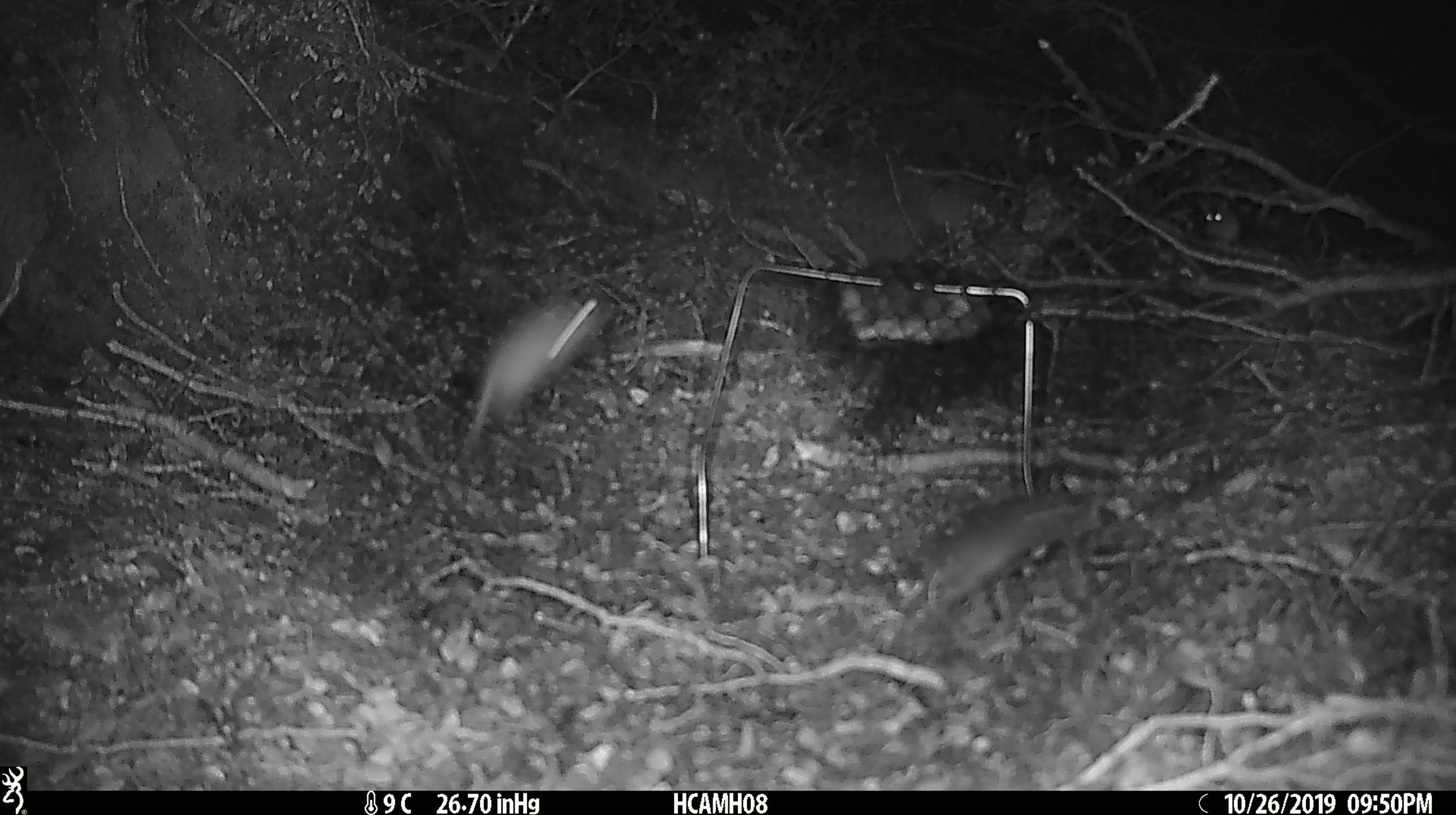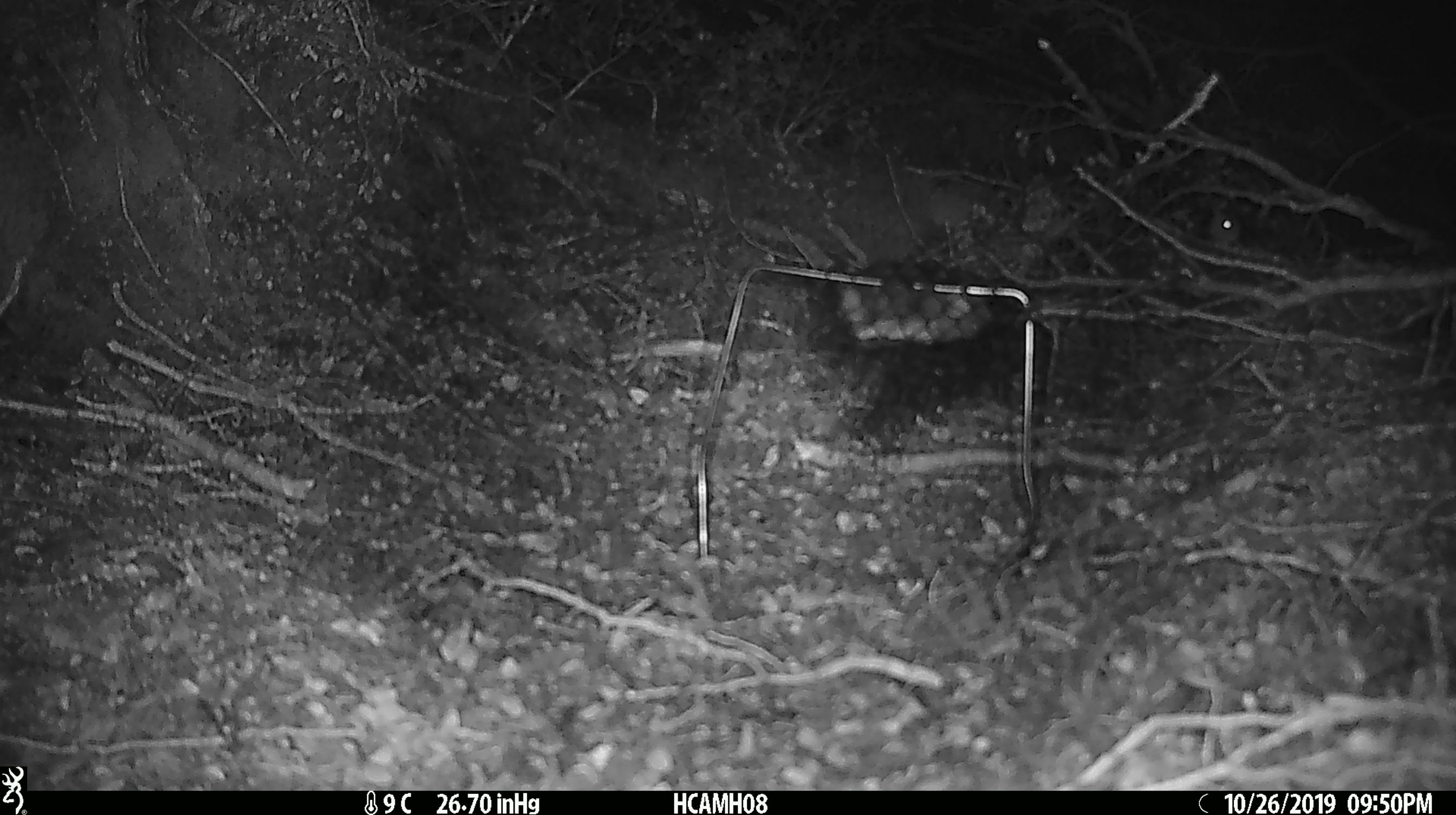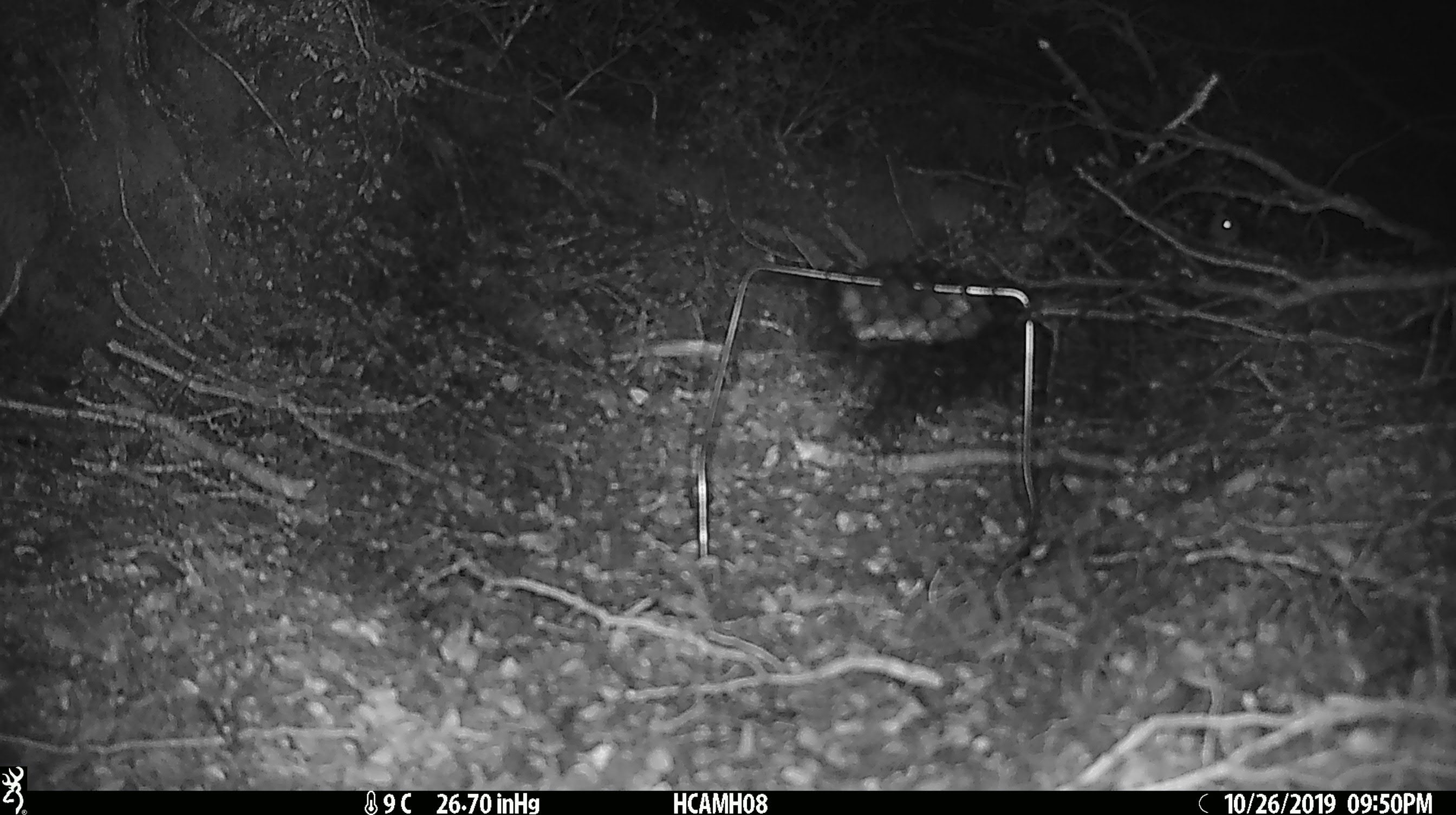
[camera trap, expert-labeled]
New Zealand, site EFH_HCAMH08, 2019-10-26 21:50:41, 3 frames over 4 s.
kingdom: Animalia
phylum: Chordata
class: Mammalia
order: Rodentia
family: Muridae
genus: Mus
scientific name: Mus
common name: mouse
Mouse (Mus).